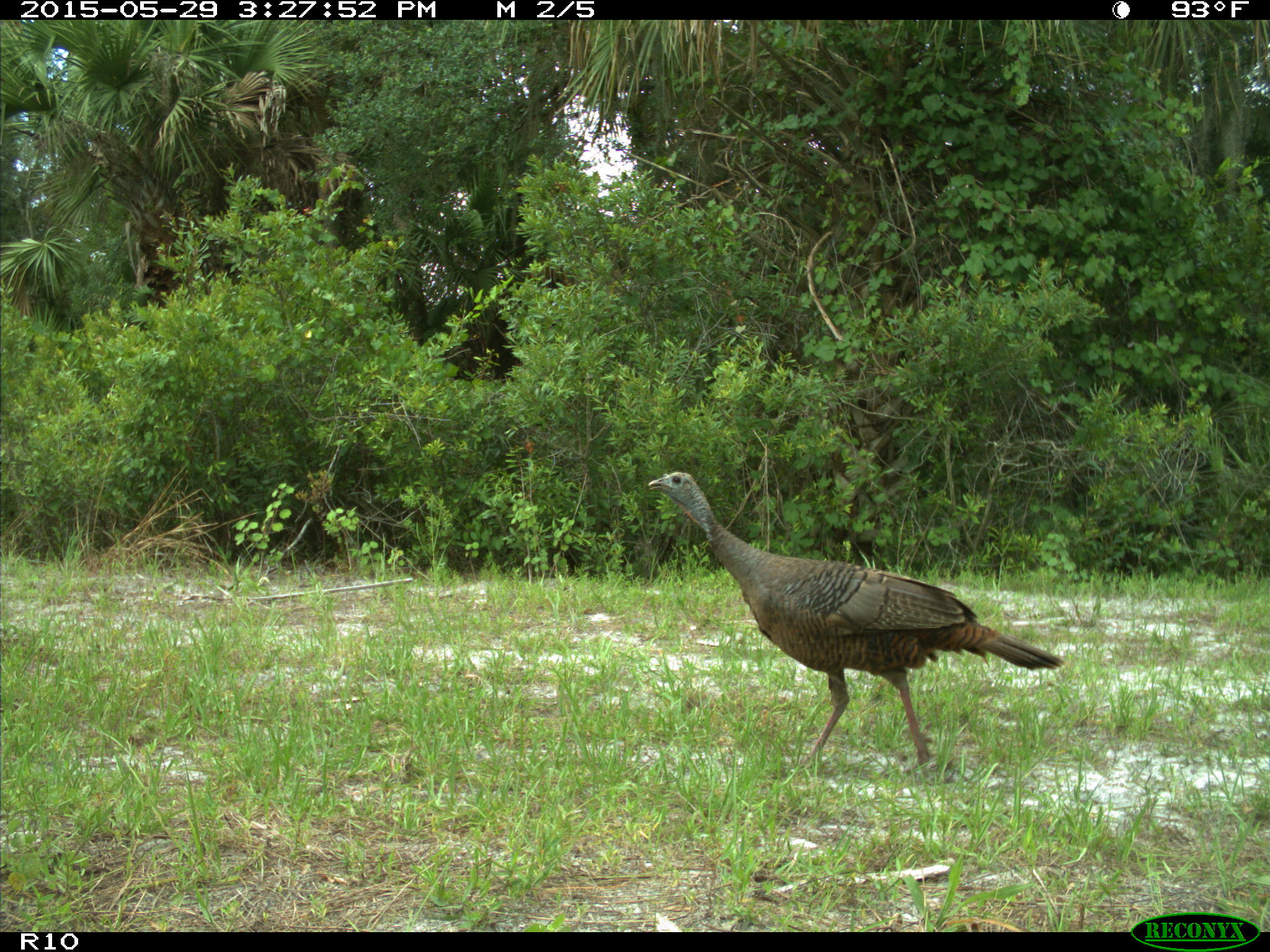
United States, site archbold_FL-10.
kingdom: Animalia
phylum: Chordata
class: Aves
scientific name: Aves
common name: birds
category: unidentified bird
Unidentified bird (birds) (Aves).